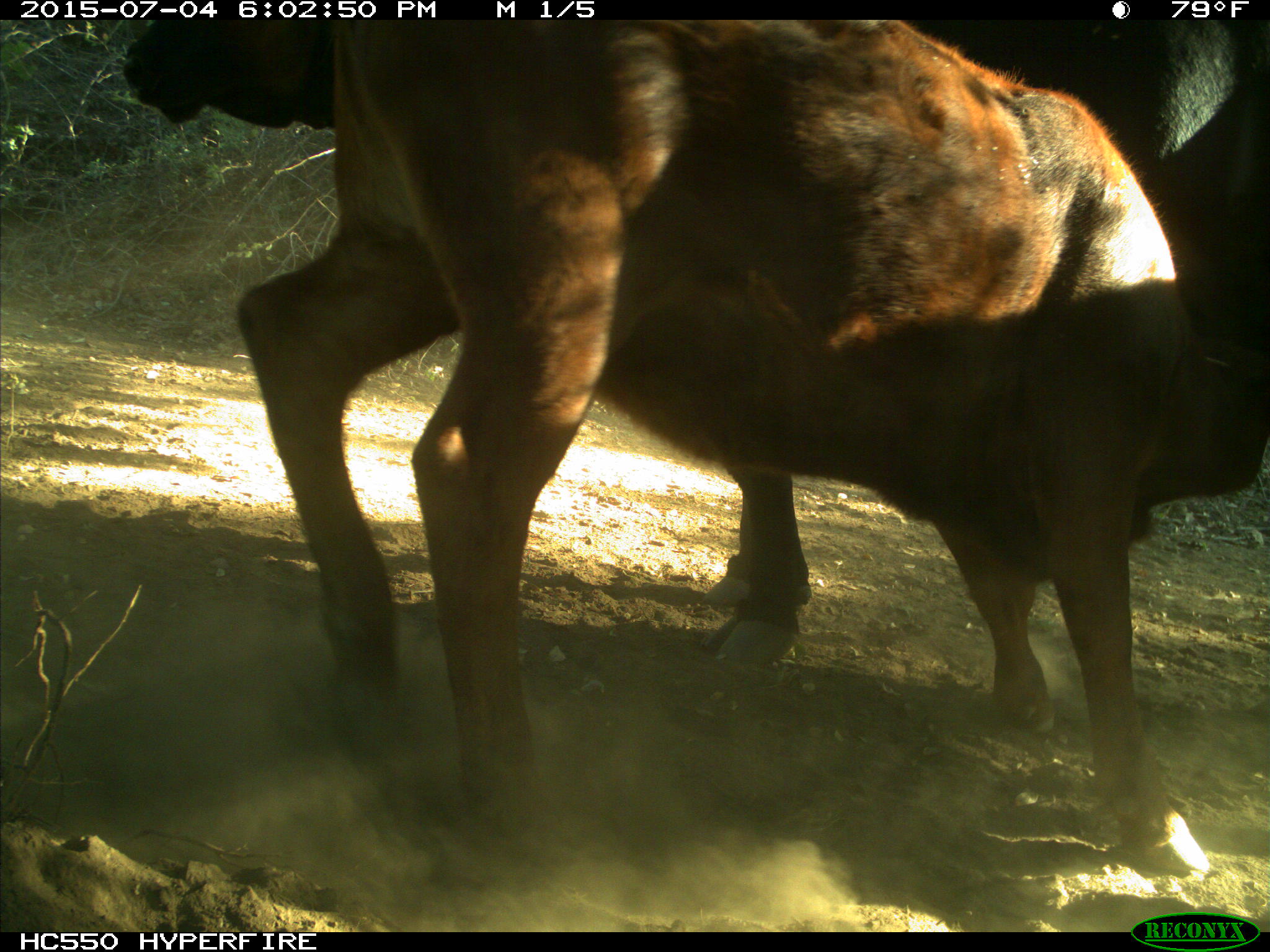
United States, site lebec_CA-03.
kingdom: Animalia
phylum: Chordata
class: Mammalia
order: Artiodactyla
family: Bovidae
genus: Bos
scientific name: Bos taurus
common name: domestic cow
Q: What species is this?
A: Bos taurus (domestic cow).